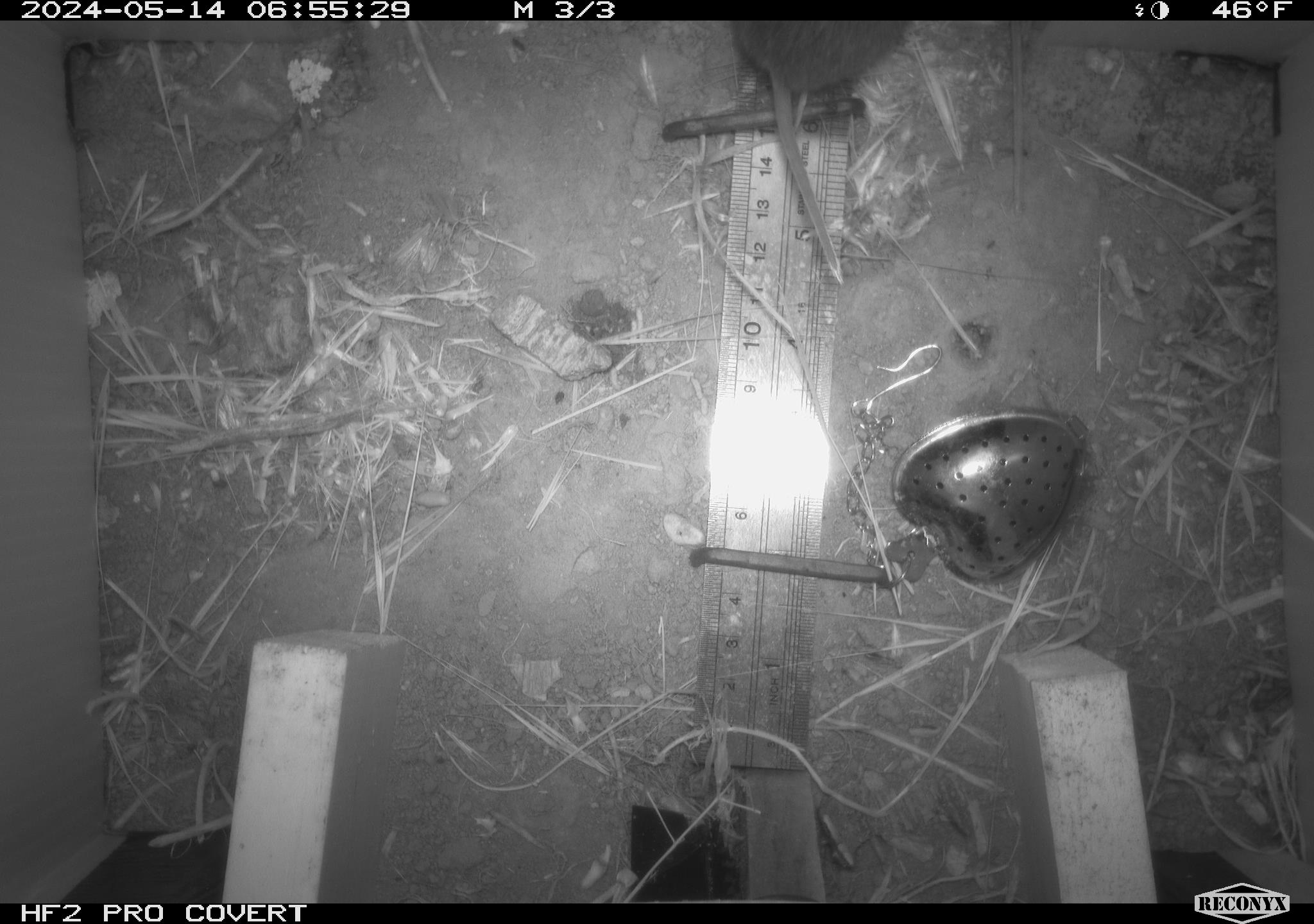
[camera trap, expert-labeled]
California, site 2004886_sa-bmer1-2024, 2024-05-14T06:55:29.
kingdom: Animalia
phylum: Chordata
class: Mammalia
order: Rodentia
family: Cricetidae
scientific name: Arvicolinae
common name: voles, lemmings, and muskrats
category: arvicolinae subfamily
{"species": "arvicolinae subfamily (voles, lemmings, and muskrats) (Arvicolinae)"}